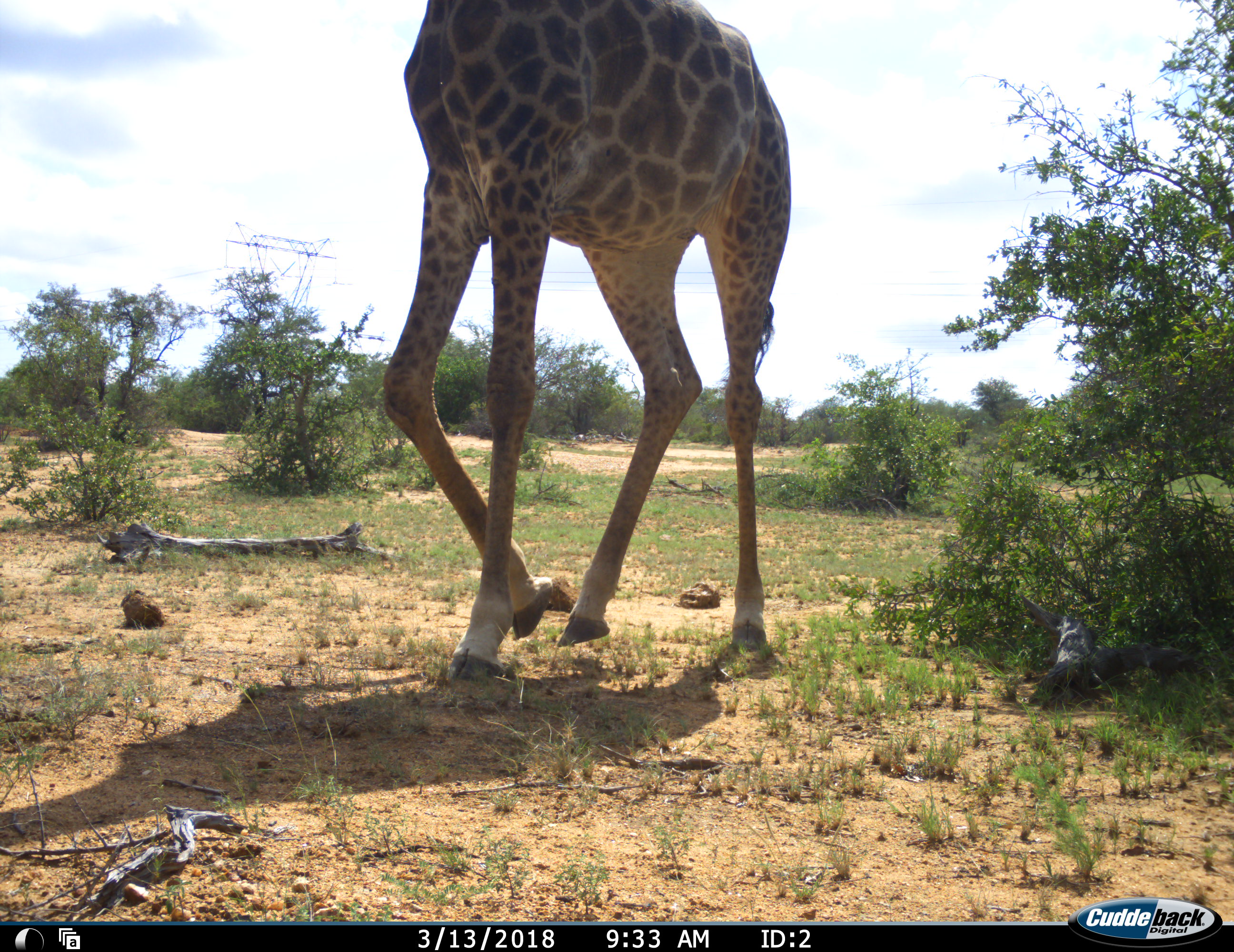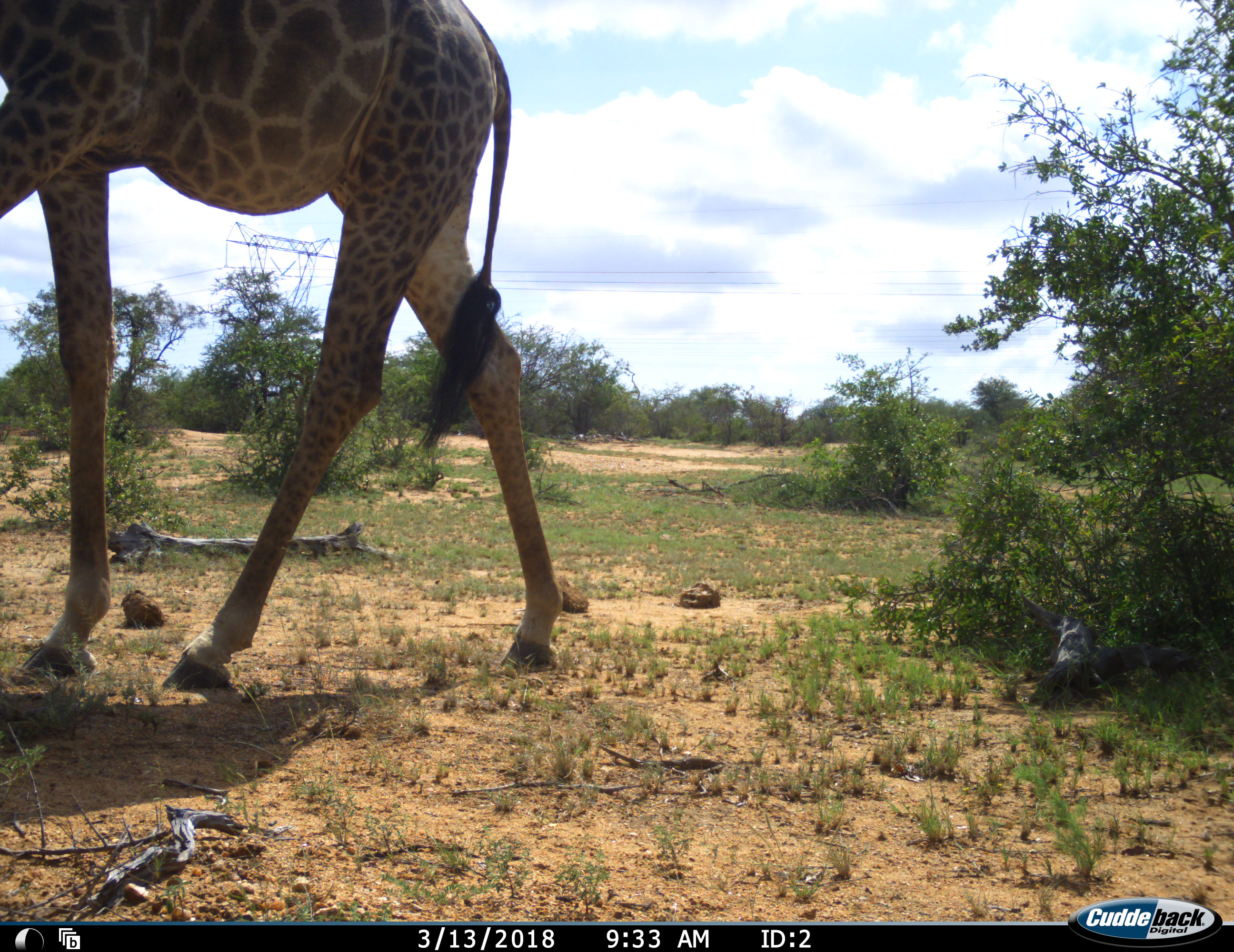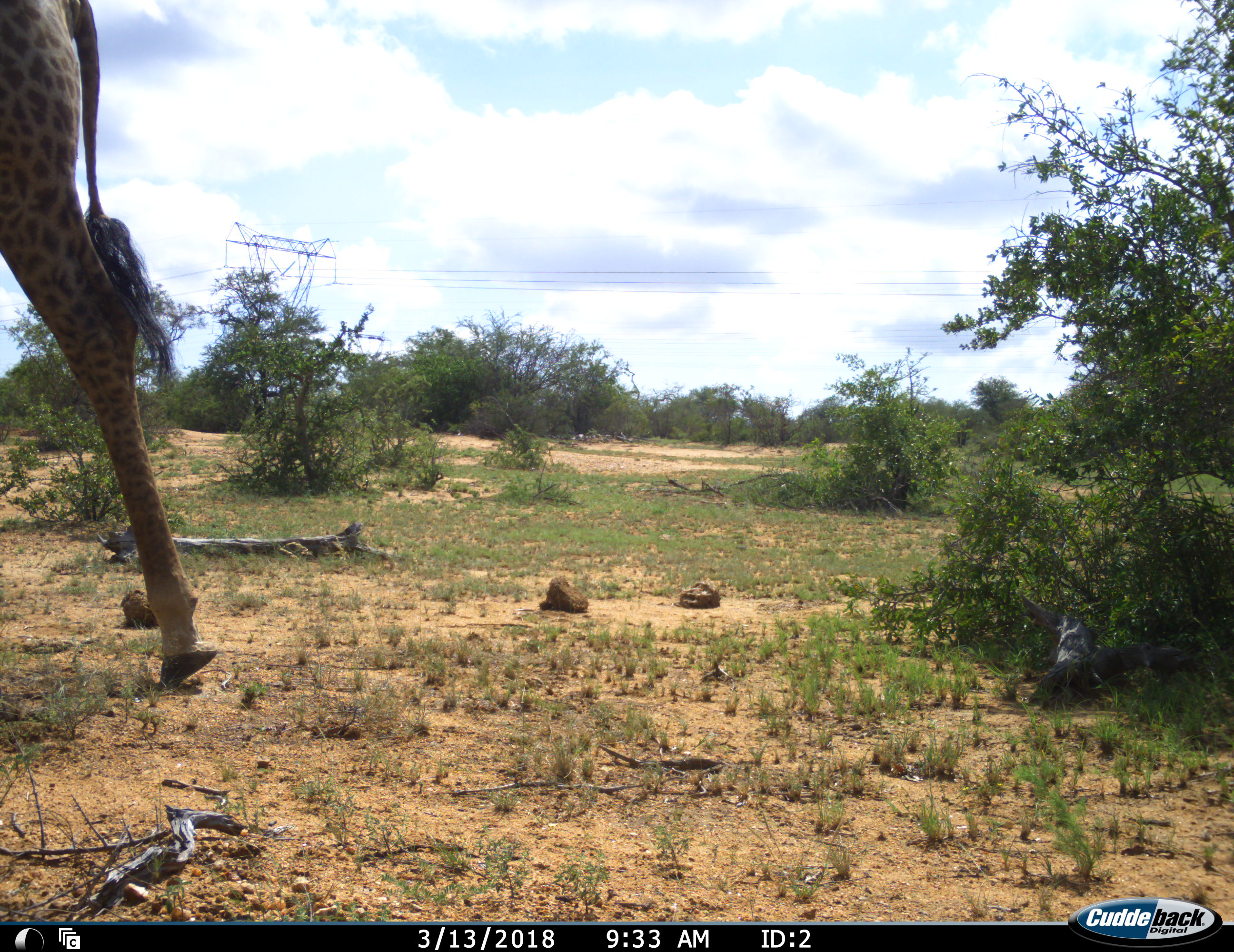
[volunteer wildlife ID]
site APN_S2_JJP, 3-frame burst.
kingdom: Animalia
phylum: Chordata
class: Mammalia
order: Artiodactyla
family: Giraffidae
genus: Giraffa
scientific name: Giraffa camelopardalis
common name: giraffe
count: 1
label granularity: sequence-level